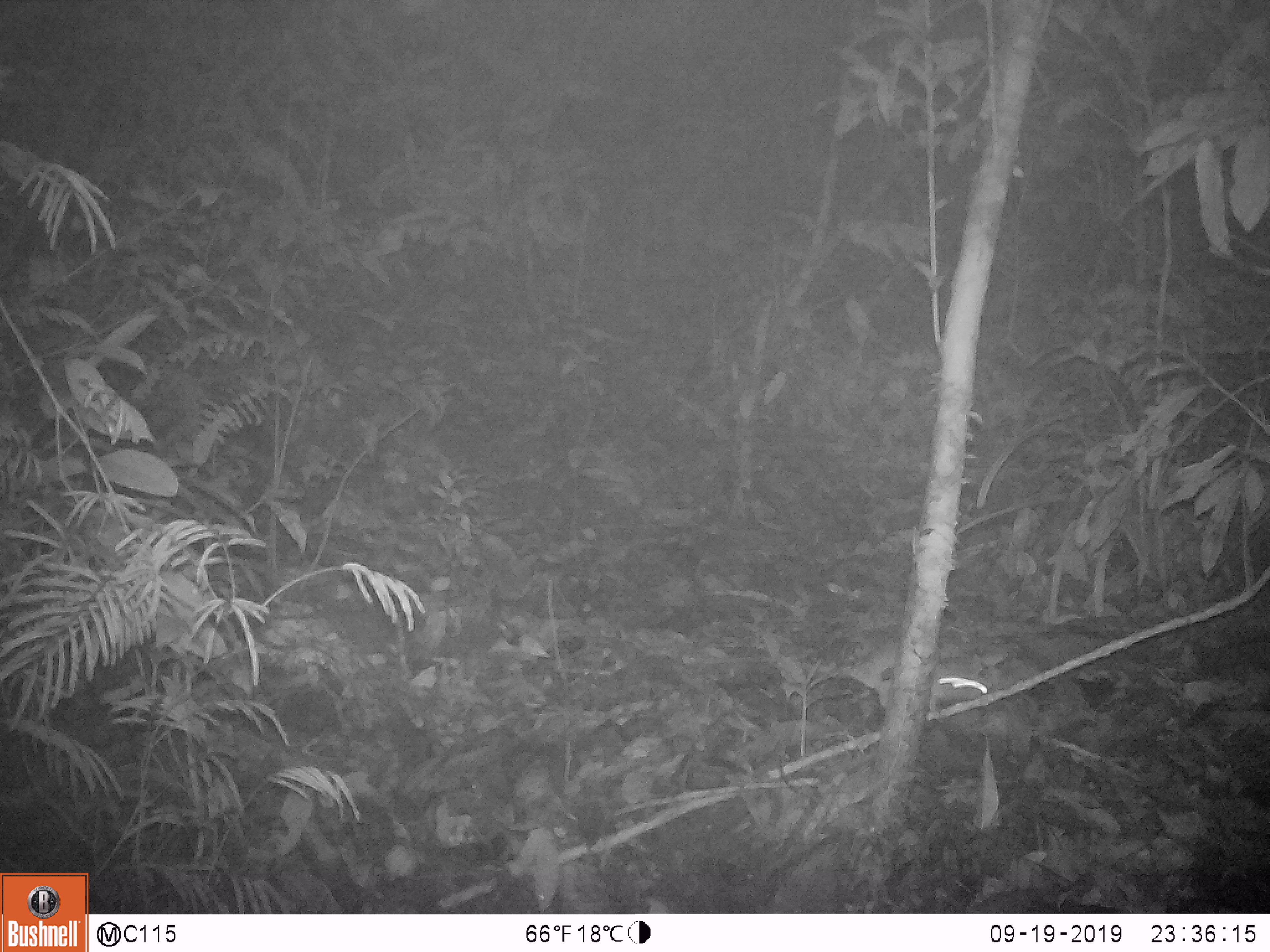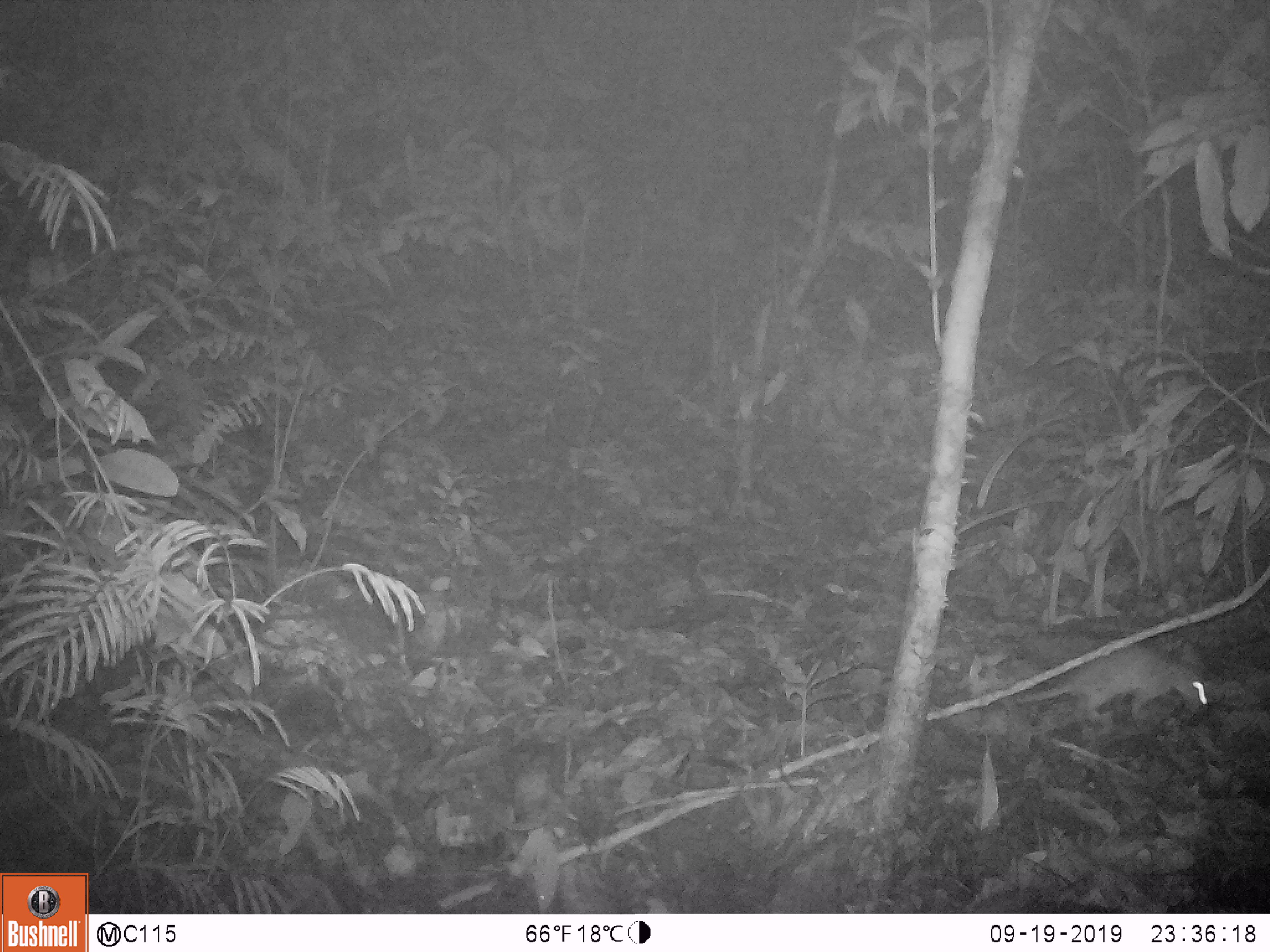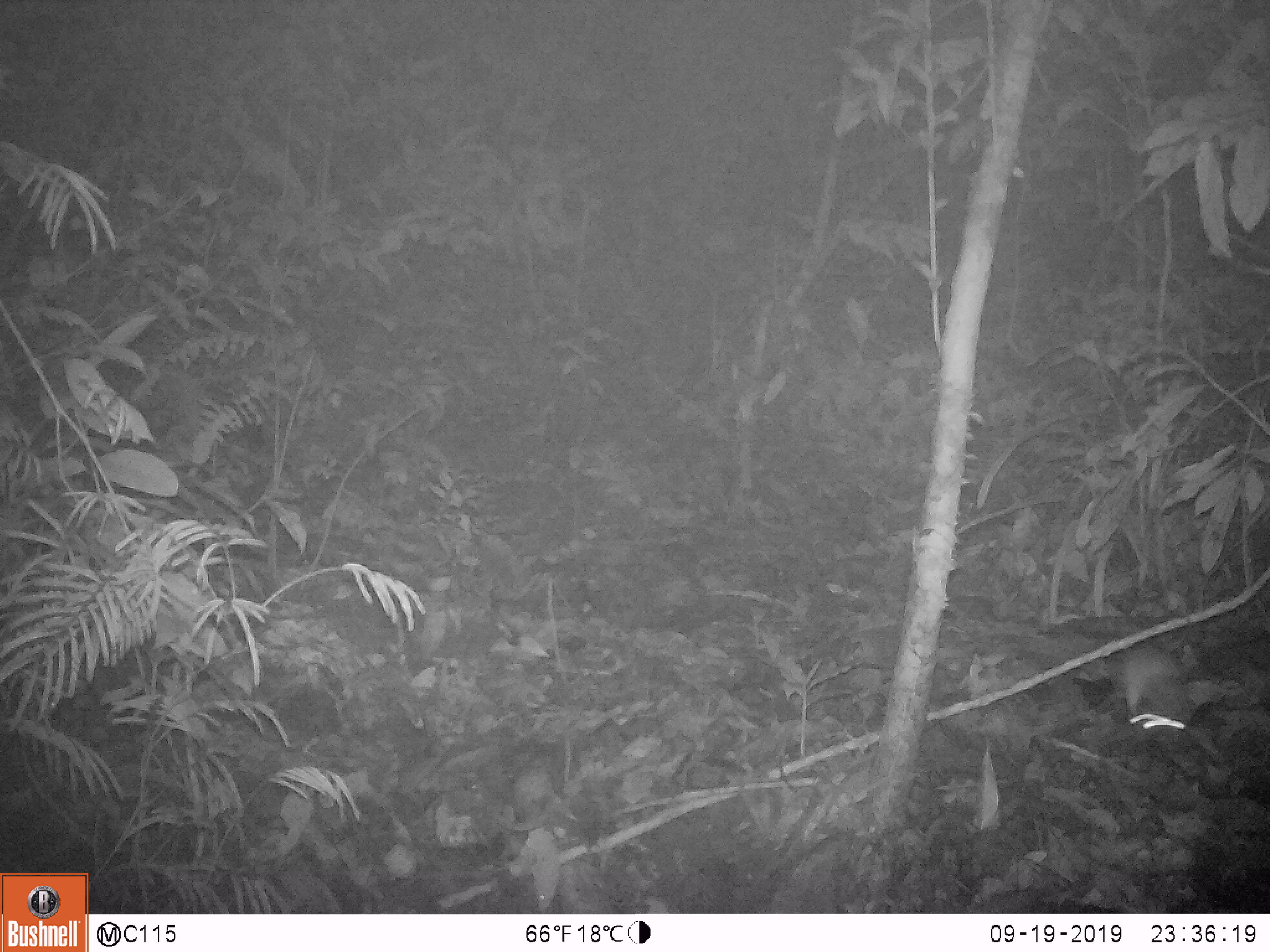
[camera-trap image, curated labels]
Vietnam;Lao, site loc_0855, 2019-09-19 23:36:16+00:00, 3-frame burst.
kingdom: Animalia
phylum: Chordata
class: Mammalia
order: Rodentia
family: Muridae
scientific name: Muridae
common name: old-world mice and rats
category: unidentified murid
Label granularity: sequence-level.